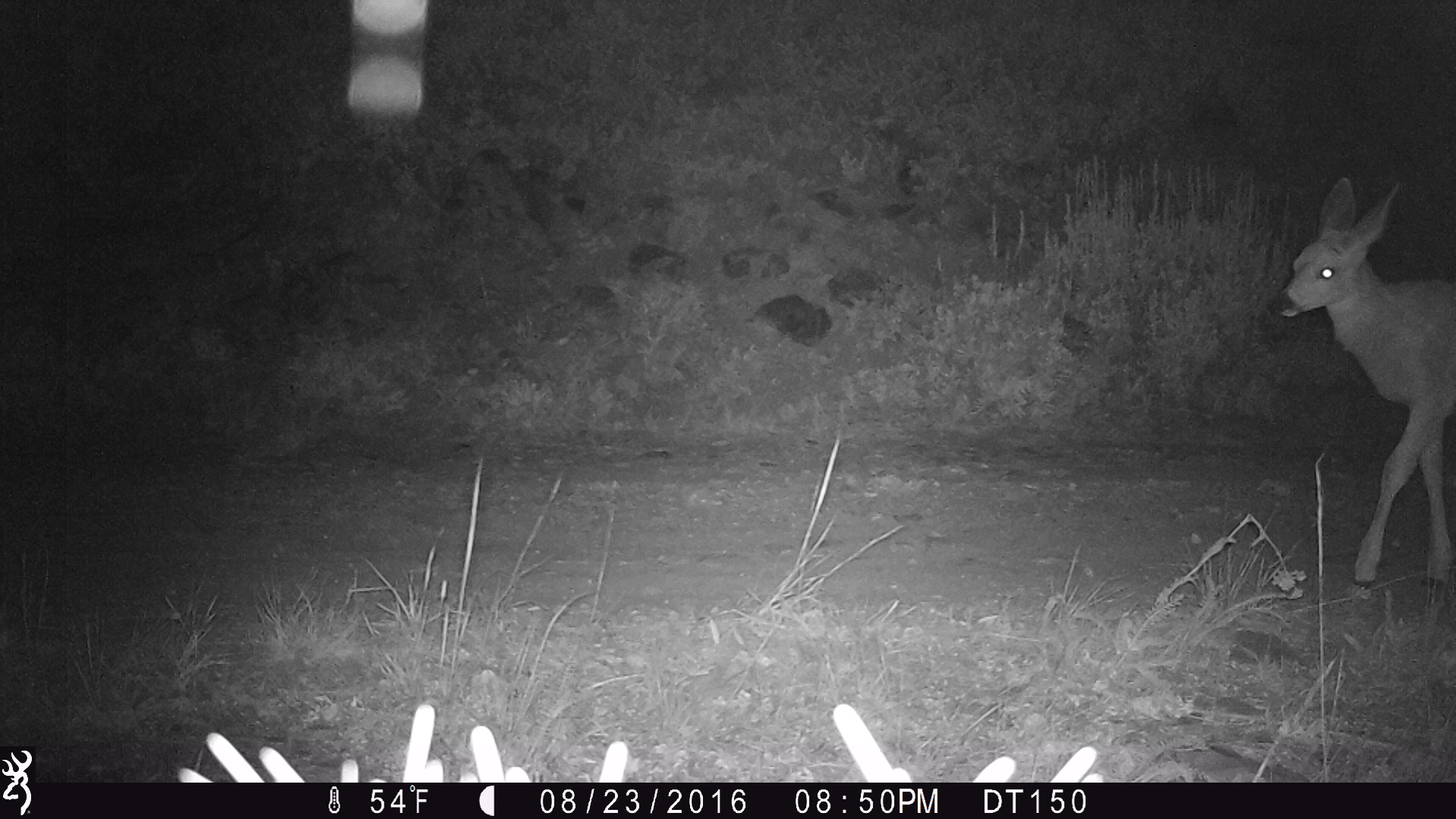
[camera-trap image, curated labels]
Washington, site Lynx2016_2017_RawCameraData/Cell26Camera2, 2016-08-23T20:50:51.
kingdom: Animalia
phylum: Chordata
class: Mammalia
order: Artiodactyla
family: Cervidae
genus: Odocoileus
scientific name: Odocoileus hemionus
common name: mule deer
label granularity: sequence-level